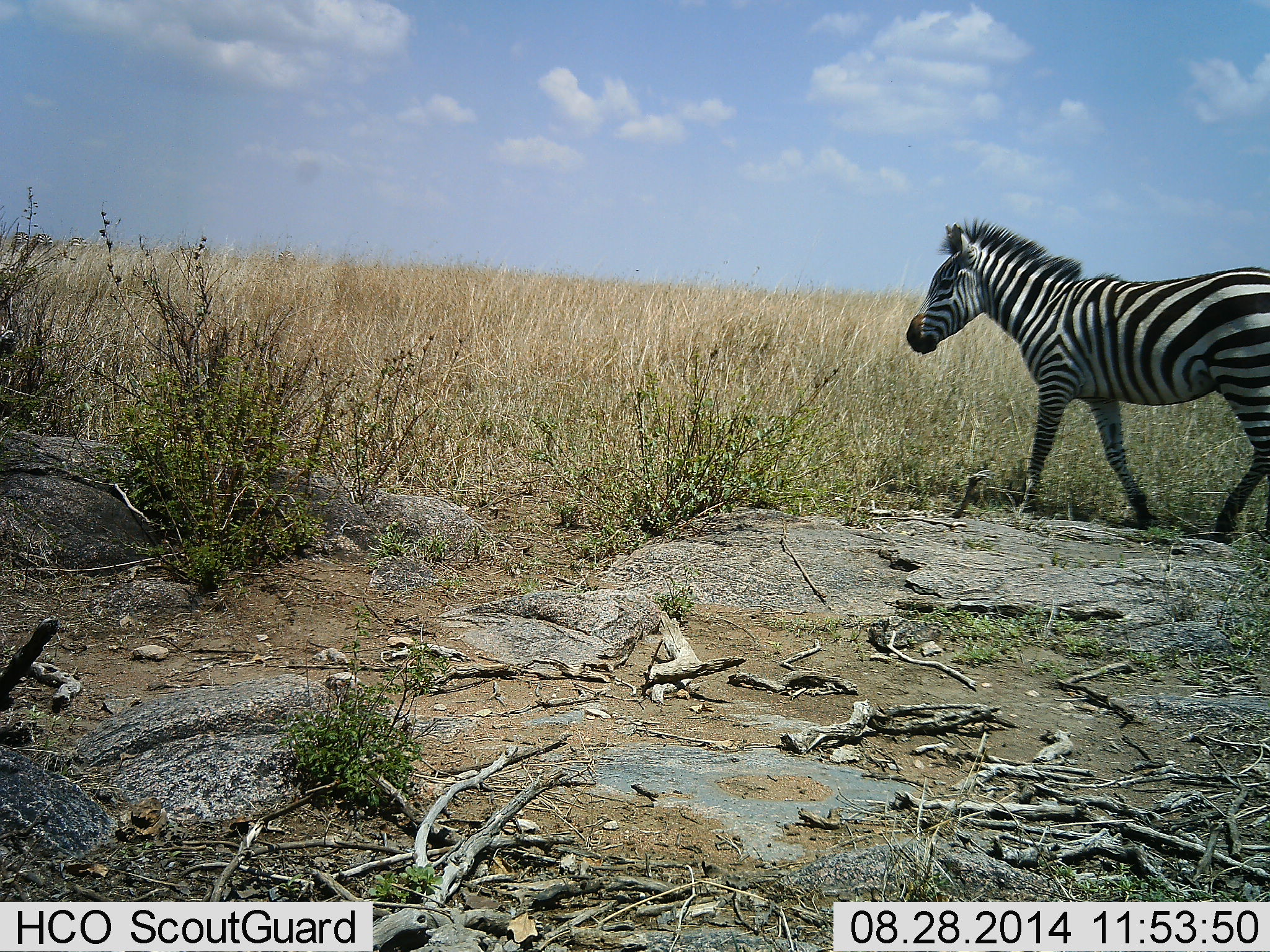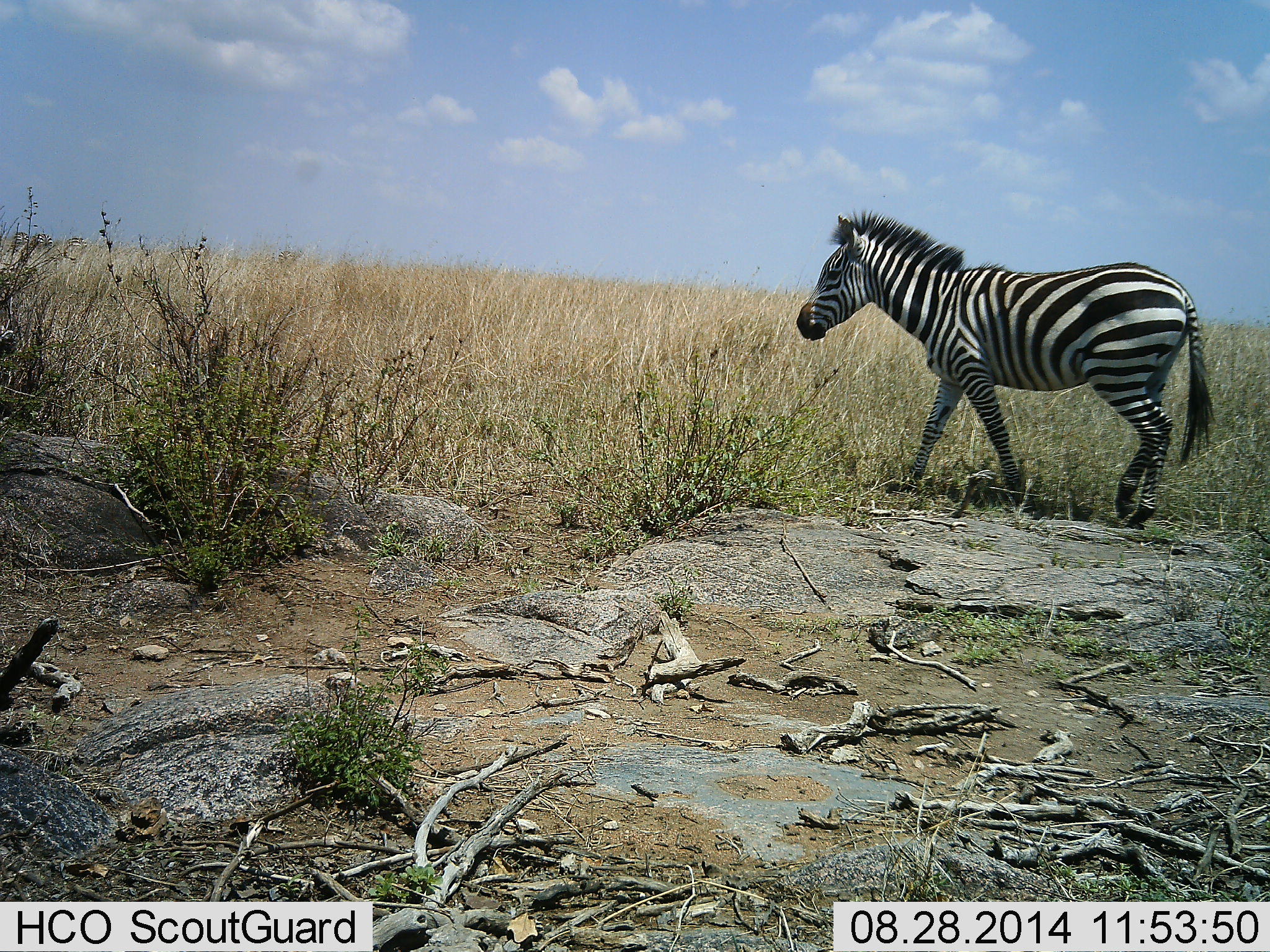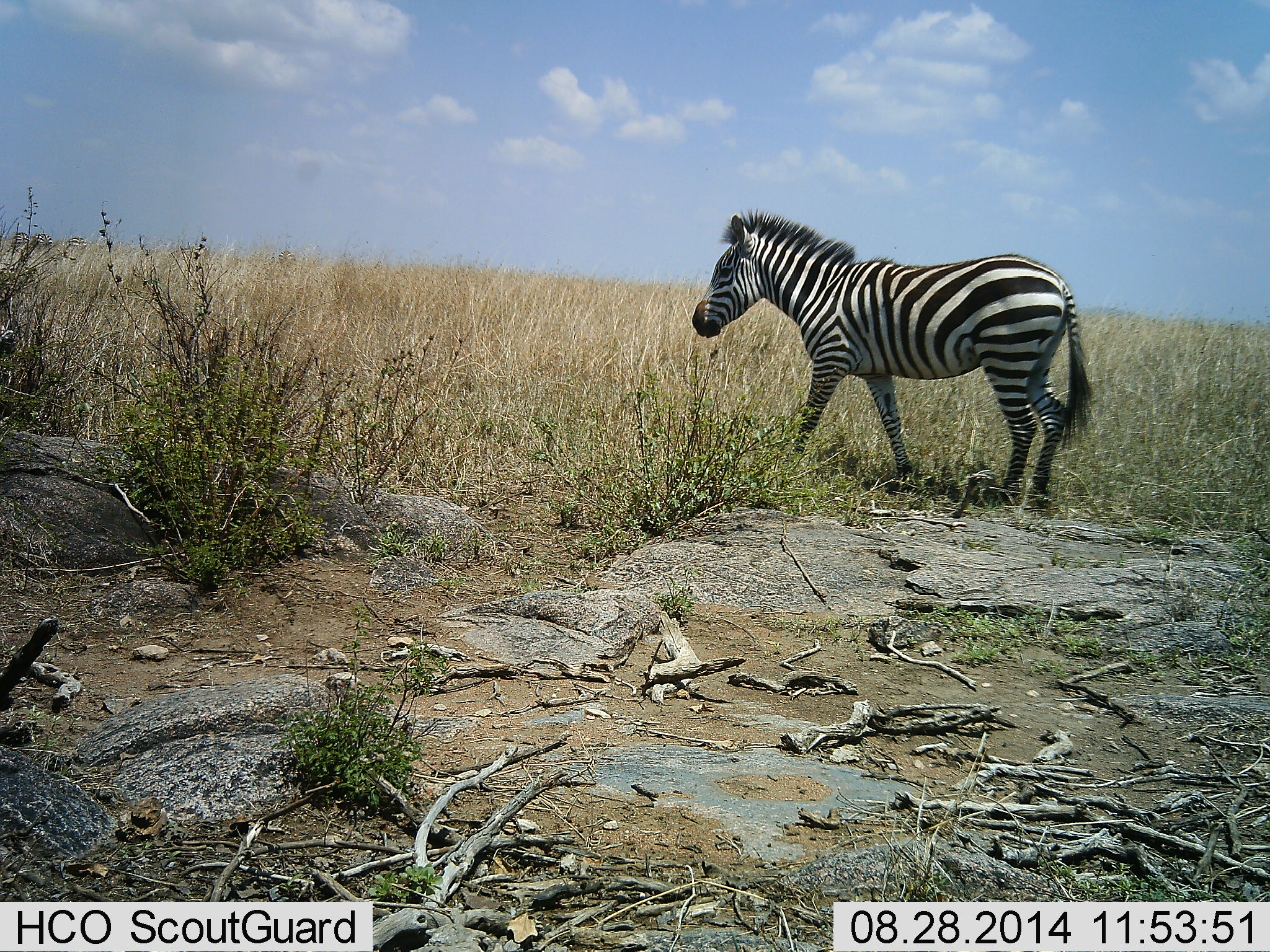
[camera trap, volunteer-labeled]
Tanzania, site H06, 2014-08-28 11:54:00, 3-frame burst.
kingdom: Animalia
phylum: Chordata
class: Mammalia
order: Perissodactyla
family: Equidae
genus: Equus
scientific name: Equus quagga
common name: plains zebra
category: zebra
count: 1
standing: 0%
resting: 0%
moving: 100%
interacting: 0%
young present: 0%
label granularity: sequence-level